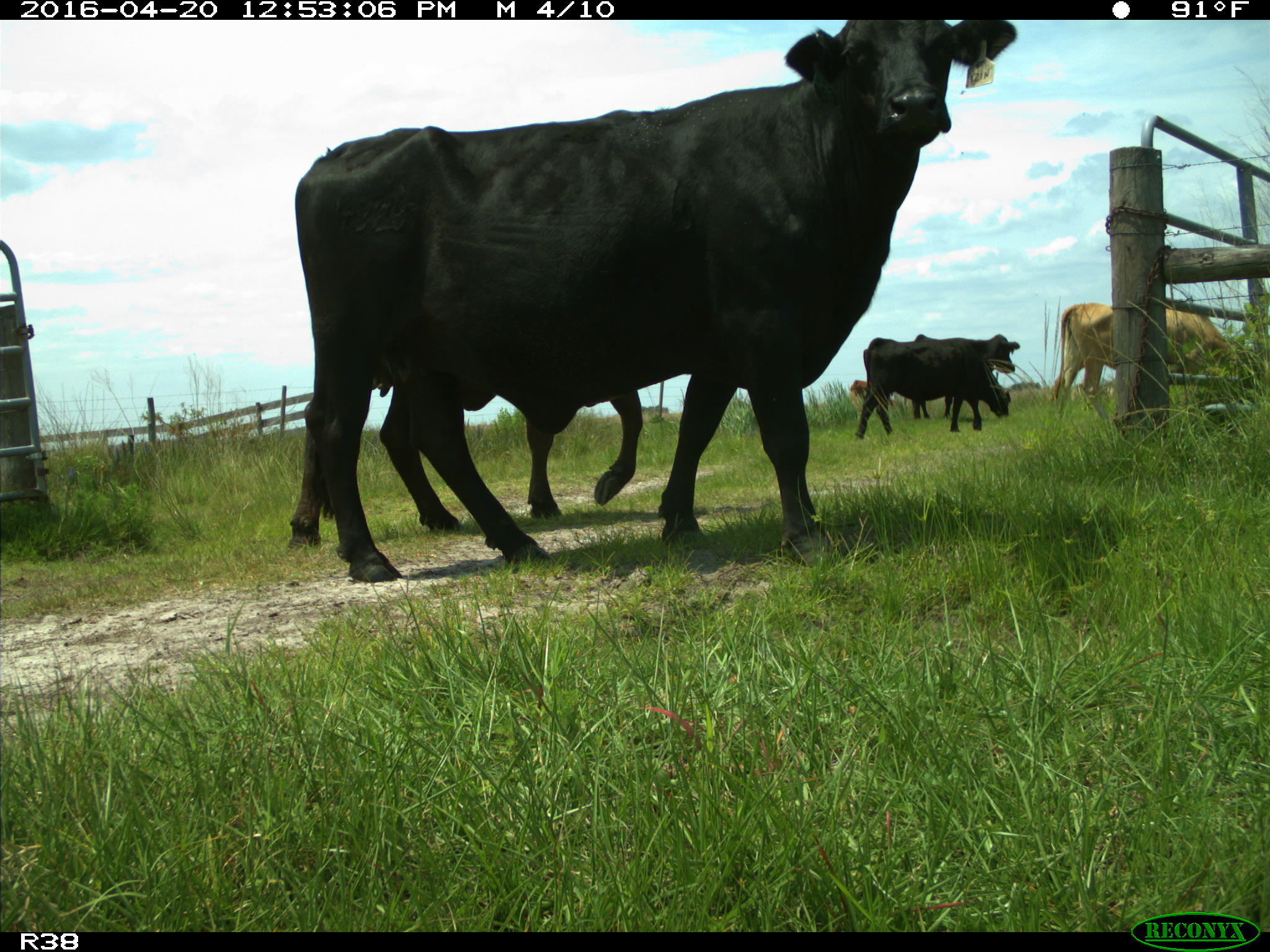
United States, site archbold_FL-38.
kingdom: Animalia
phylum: Chordata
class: Mammalia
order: Artiodactyla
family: Bovidae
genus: Bos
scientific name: Bos taurus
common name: domestic cow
Bos taurus (domestic cow).